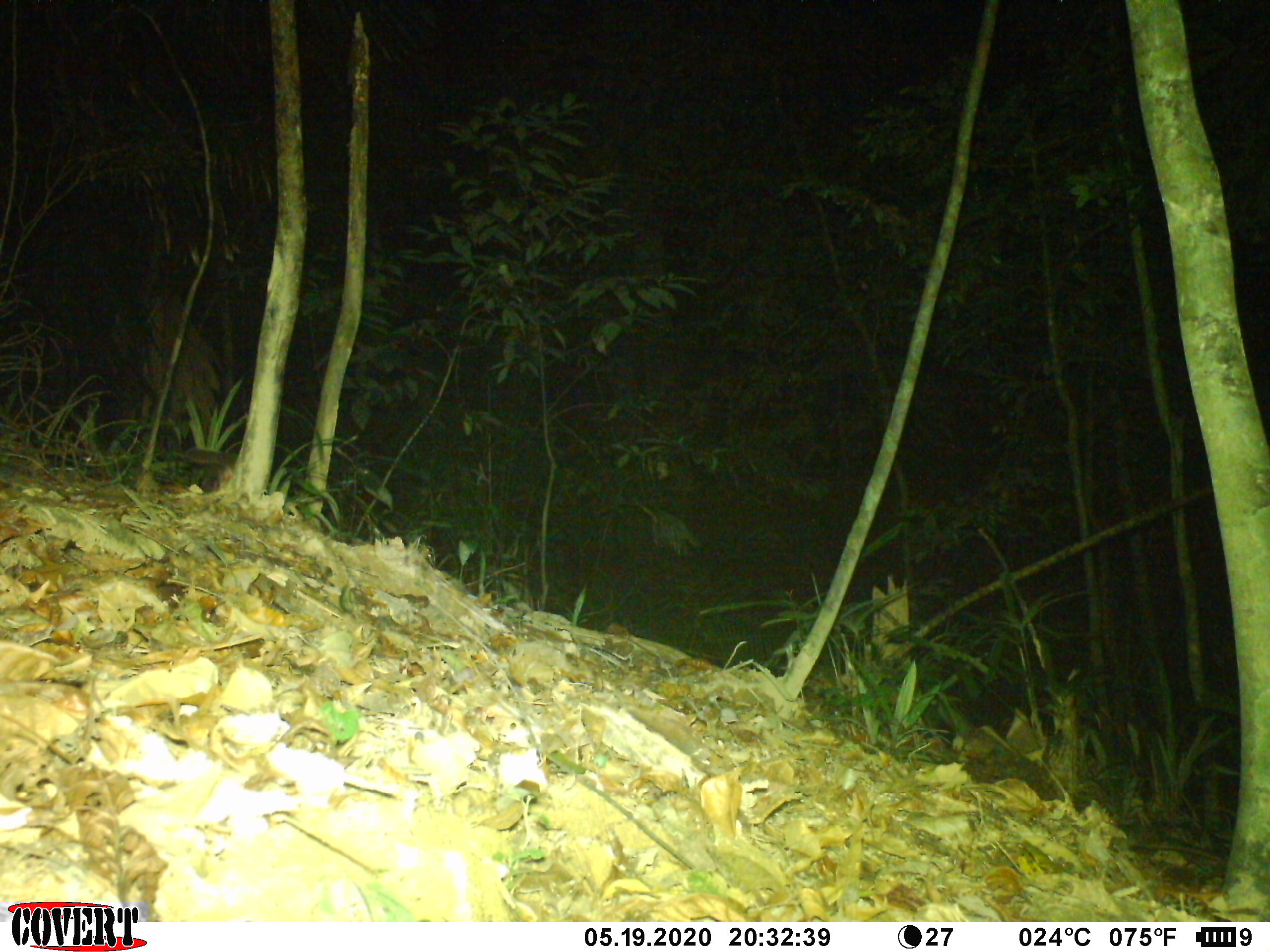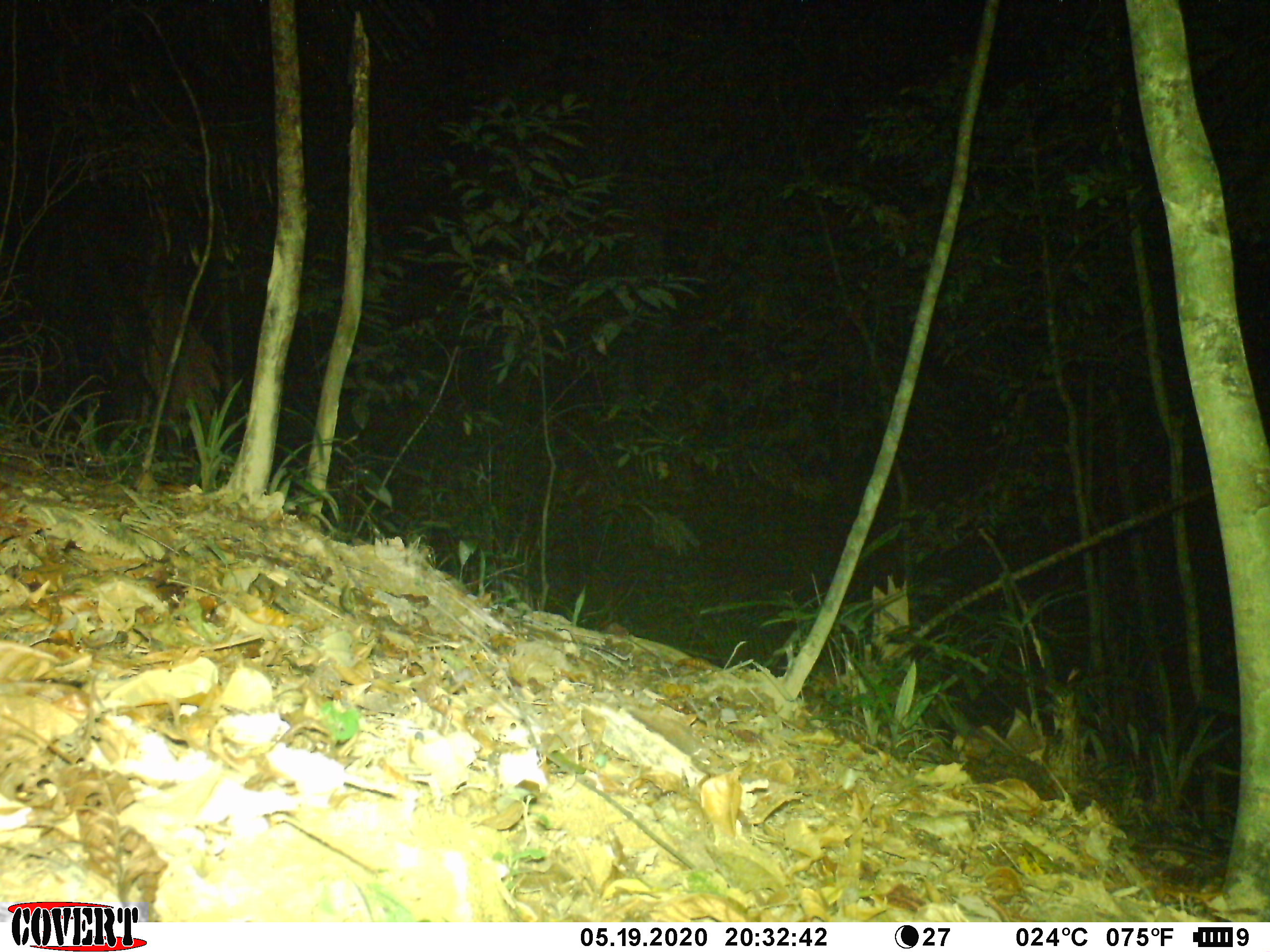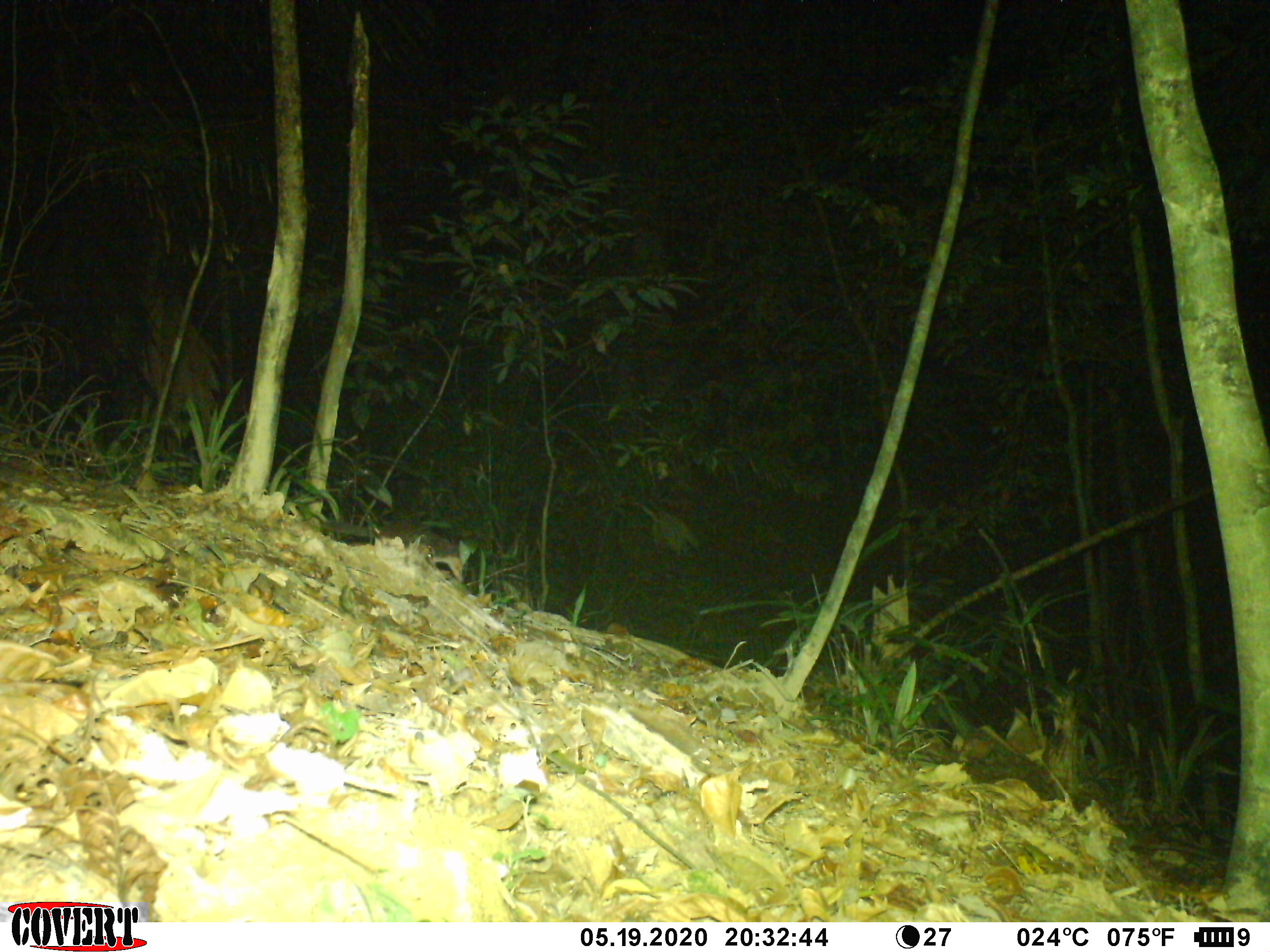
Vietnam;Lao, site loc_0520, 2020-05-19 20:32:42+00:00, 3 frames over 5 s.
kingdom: Animalia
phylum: Chordata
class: Aves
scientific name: Aves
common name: bird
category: unidentified bird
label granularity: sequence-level